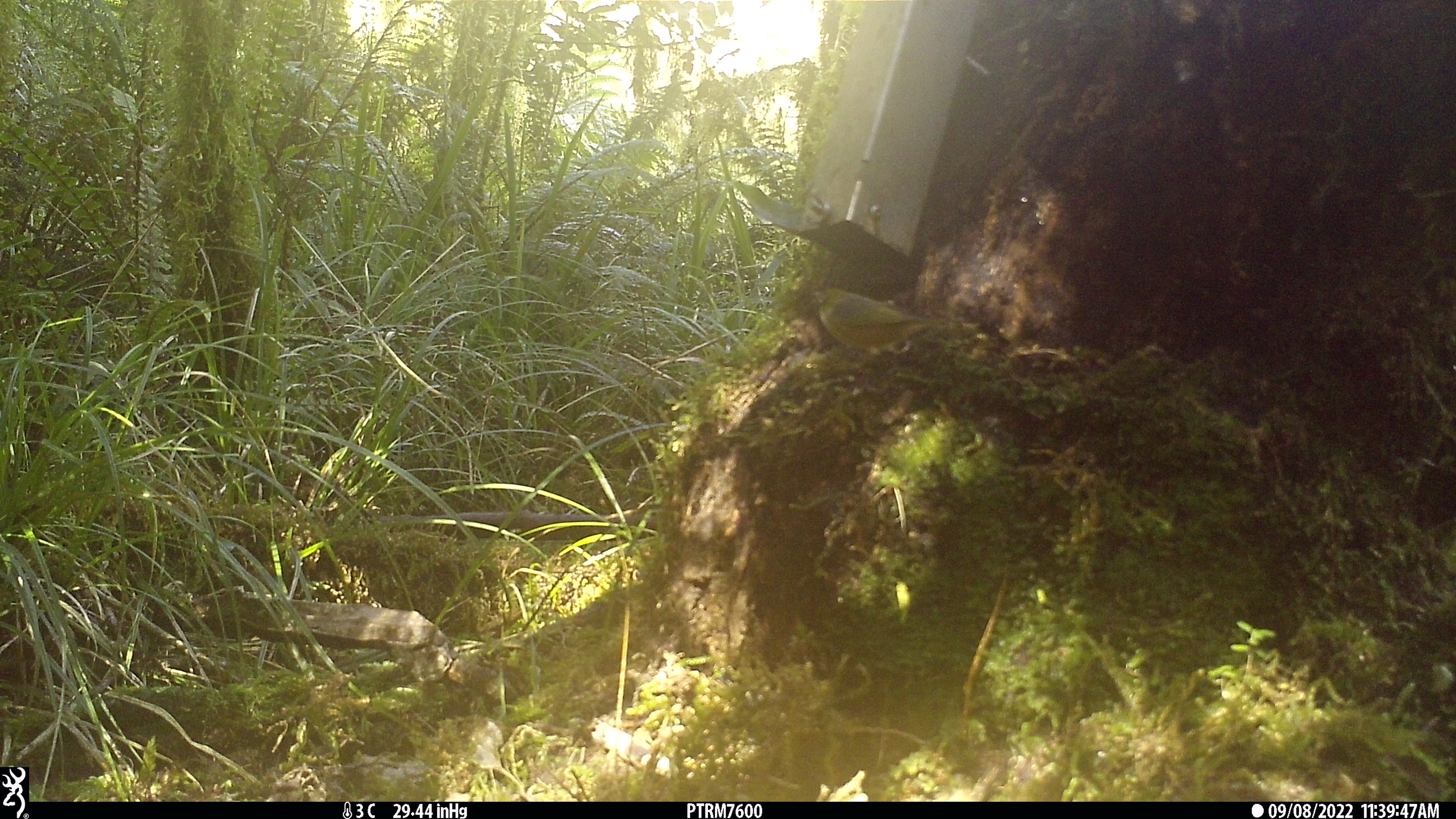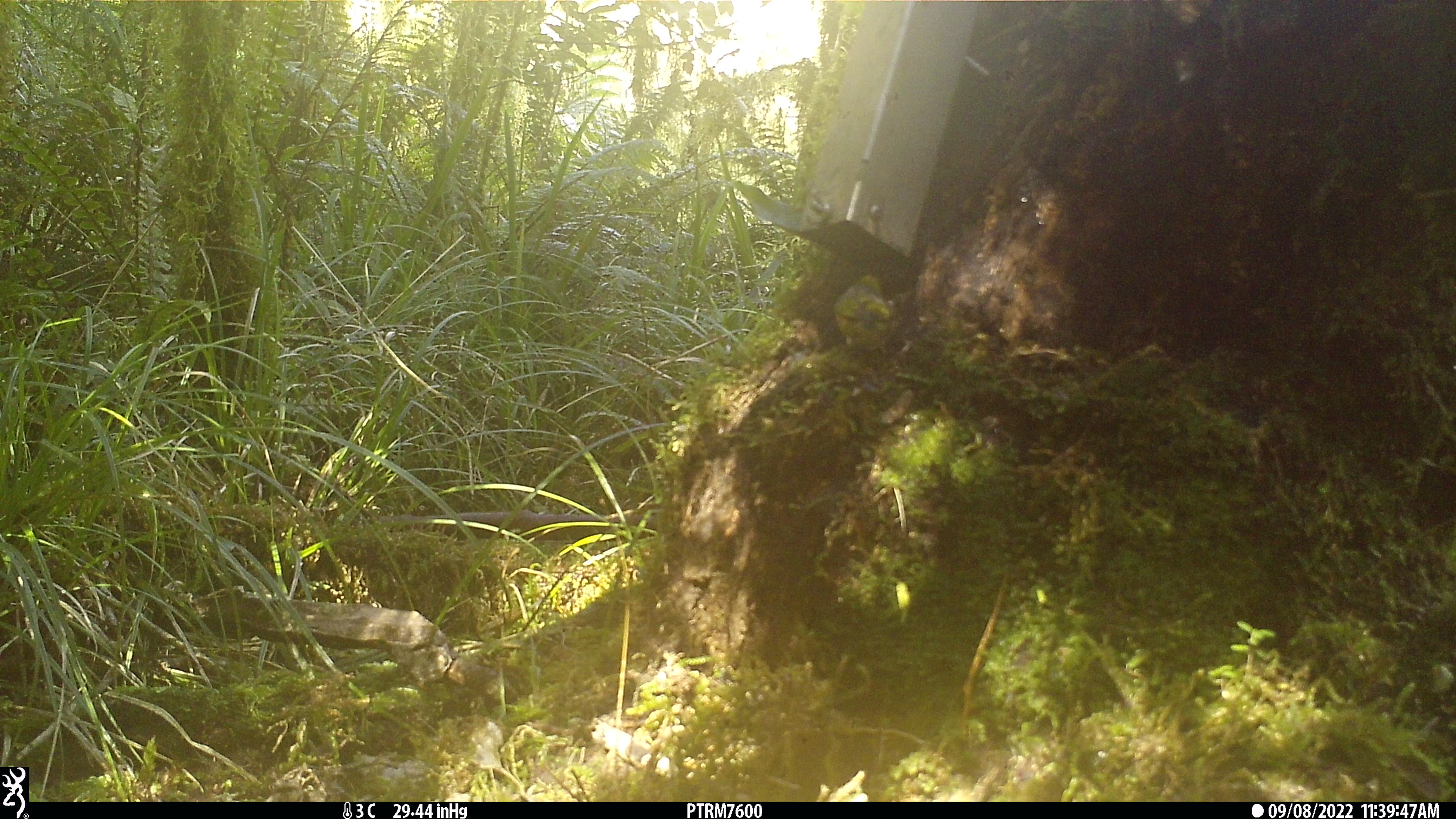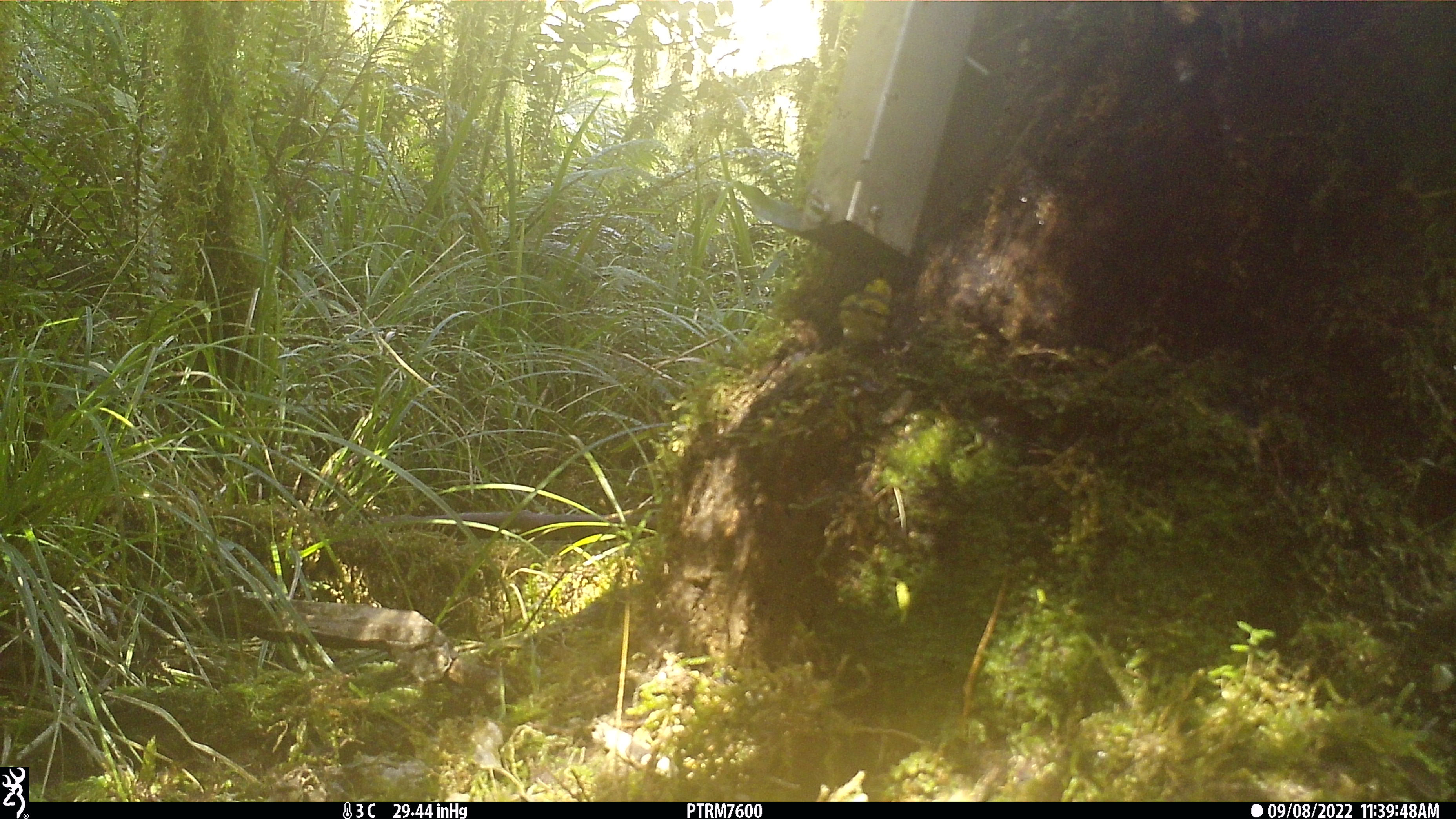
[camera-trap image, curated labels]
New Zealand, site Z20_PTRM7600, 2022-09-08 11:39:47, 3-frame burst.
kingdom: Animalia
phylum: Chordata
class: Aves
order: Passeriformes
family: Zosteropidae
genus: Zosterops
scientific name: Zosterops lateralis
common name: silvereye